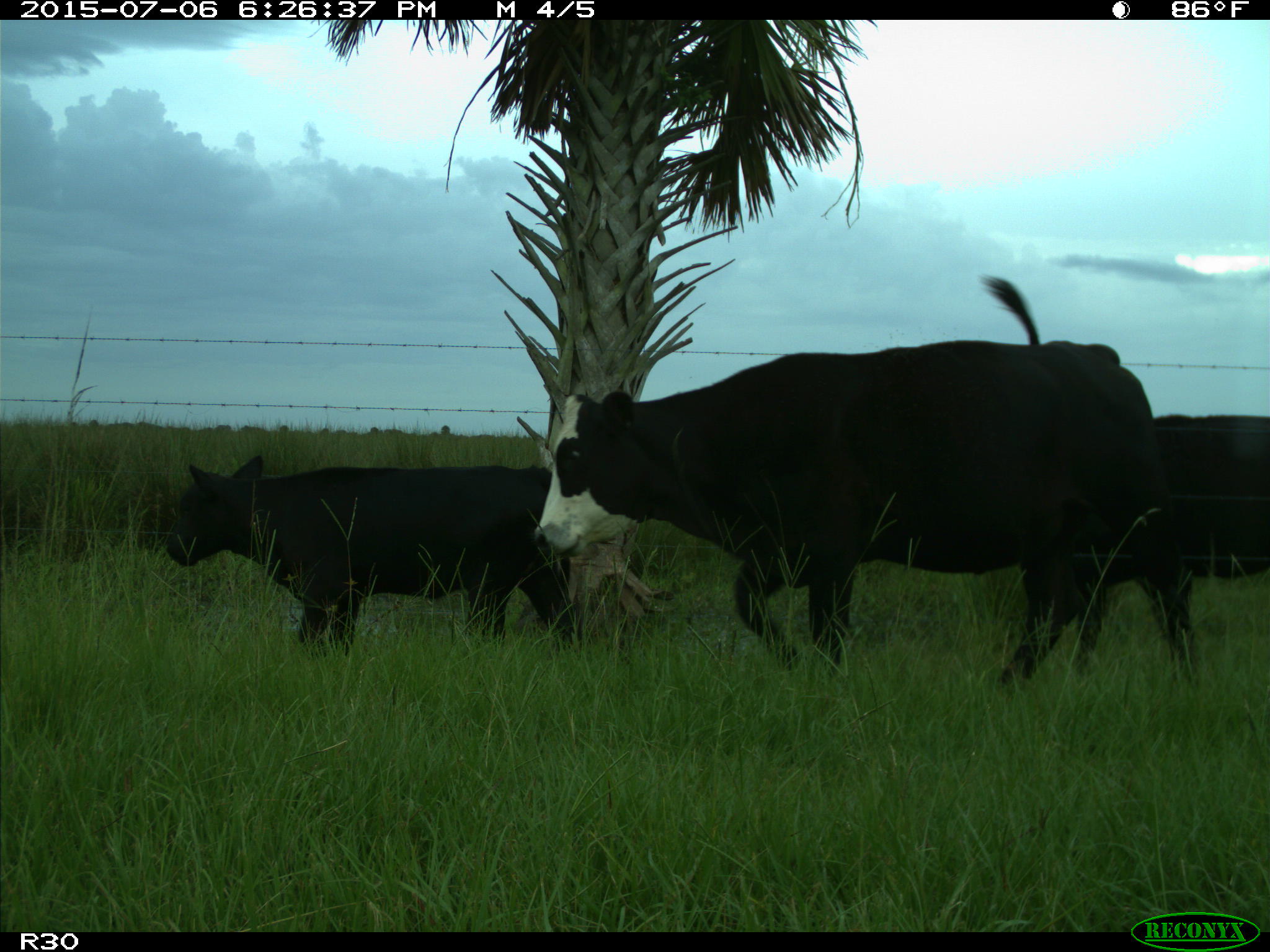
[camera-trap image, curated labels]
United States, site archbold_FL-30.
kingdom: Animalia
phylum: Chordata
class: Mammalia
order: Artiodactyla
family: Bovidae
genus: Bos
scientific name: Bos taurus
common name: domestic cow